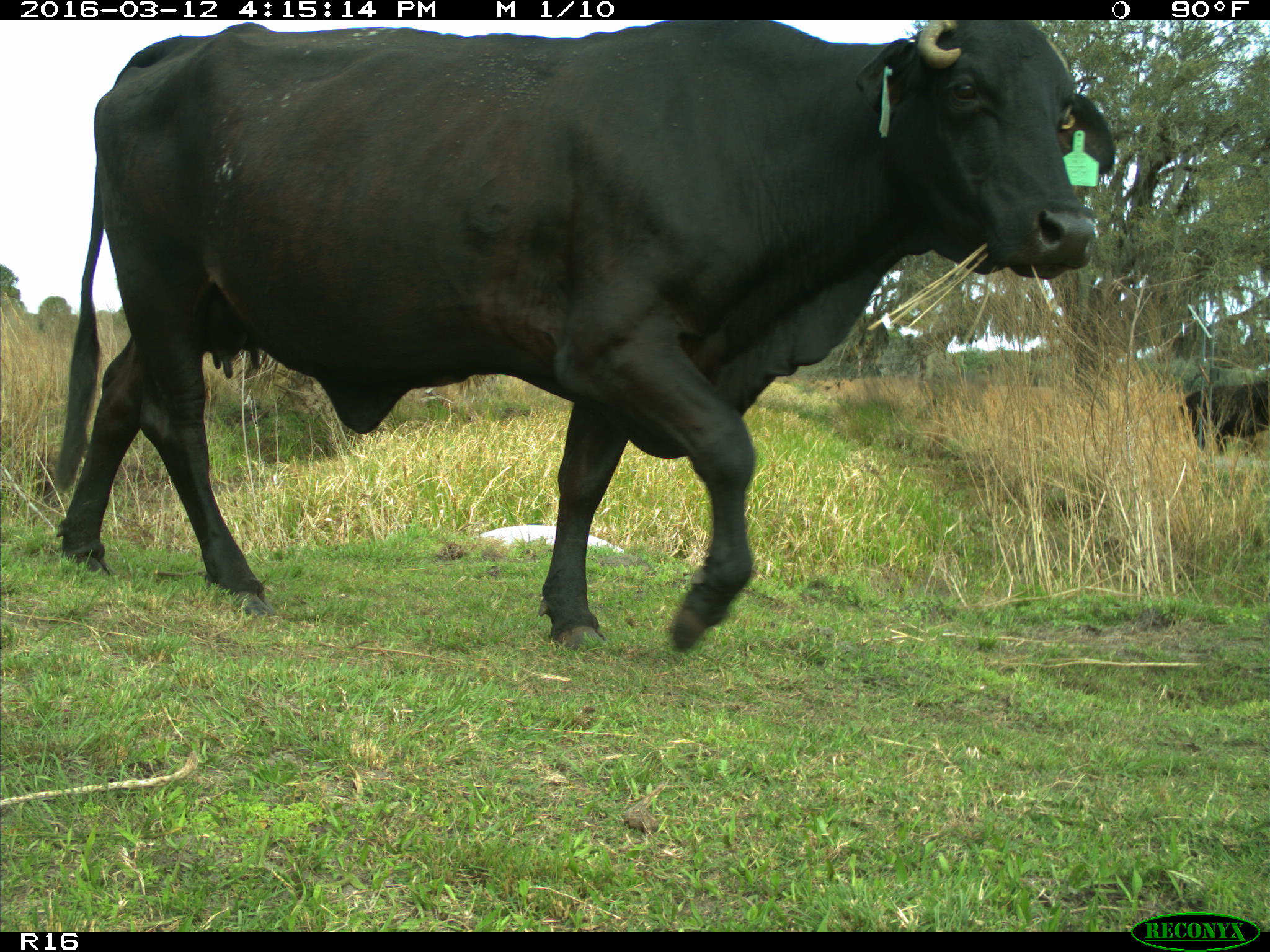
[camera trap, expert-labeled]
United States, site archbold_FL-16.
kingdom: Animalia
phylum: Chordata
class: Mammalia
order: Artiodactyla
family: Bovidae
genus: Bos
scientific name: Bos taurus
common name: domestic cow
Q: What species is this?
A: Bos taurus (domestic cow).